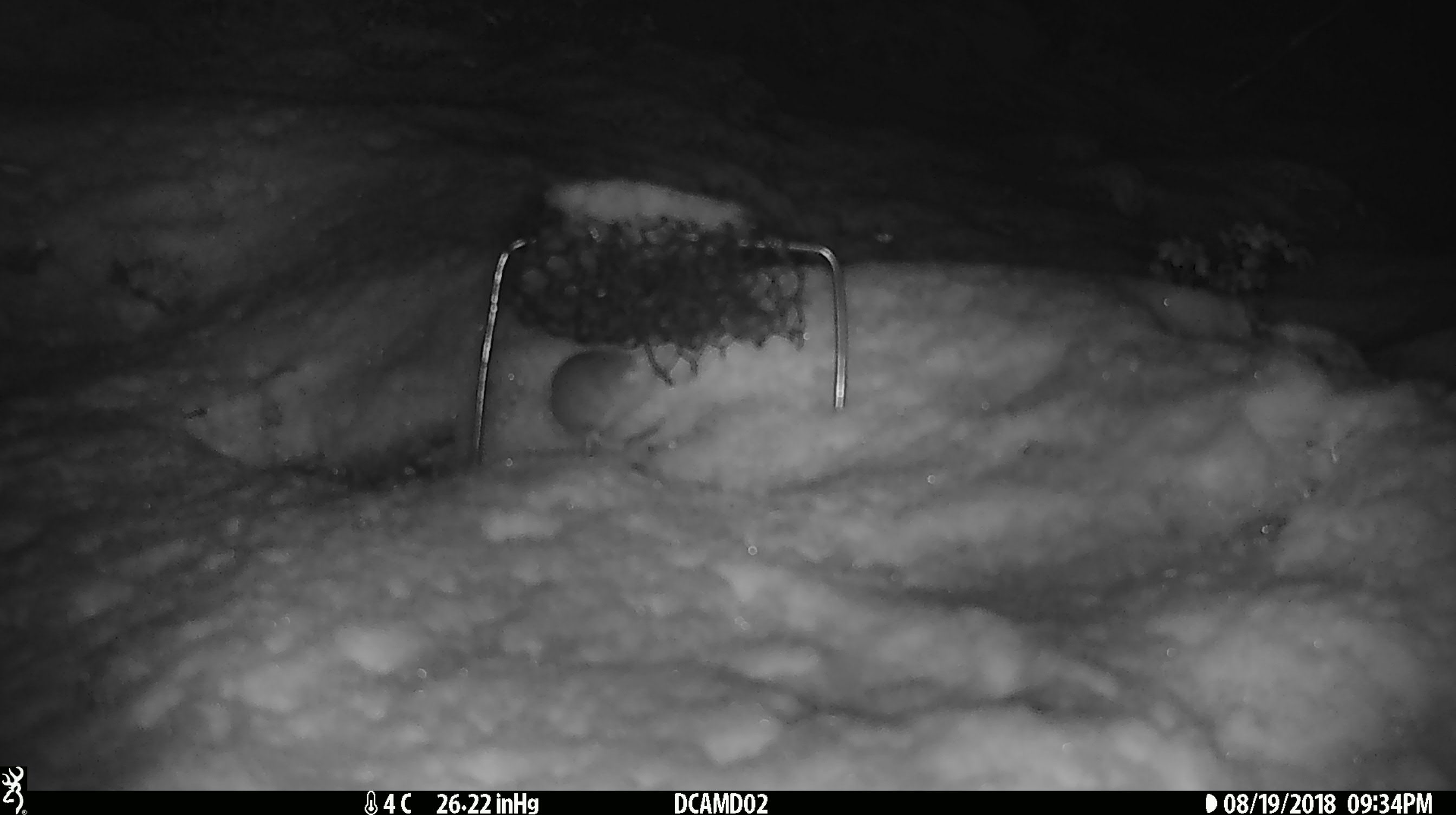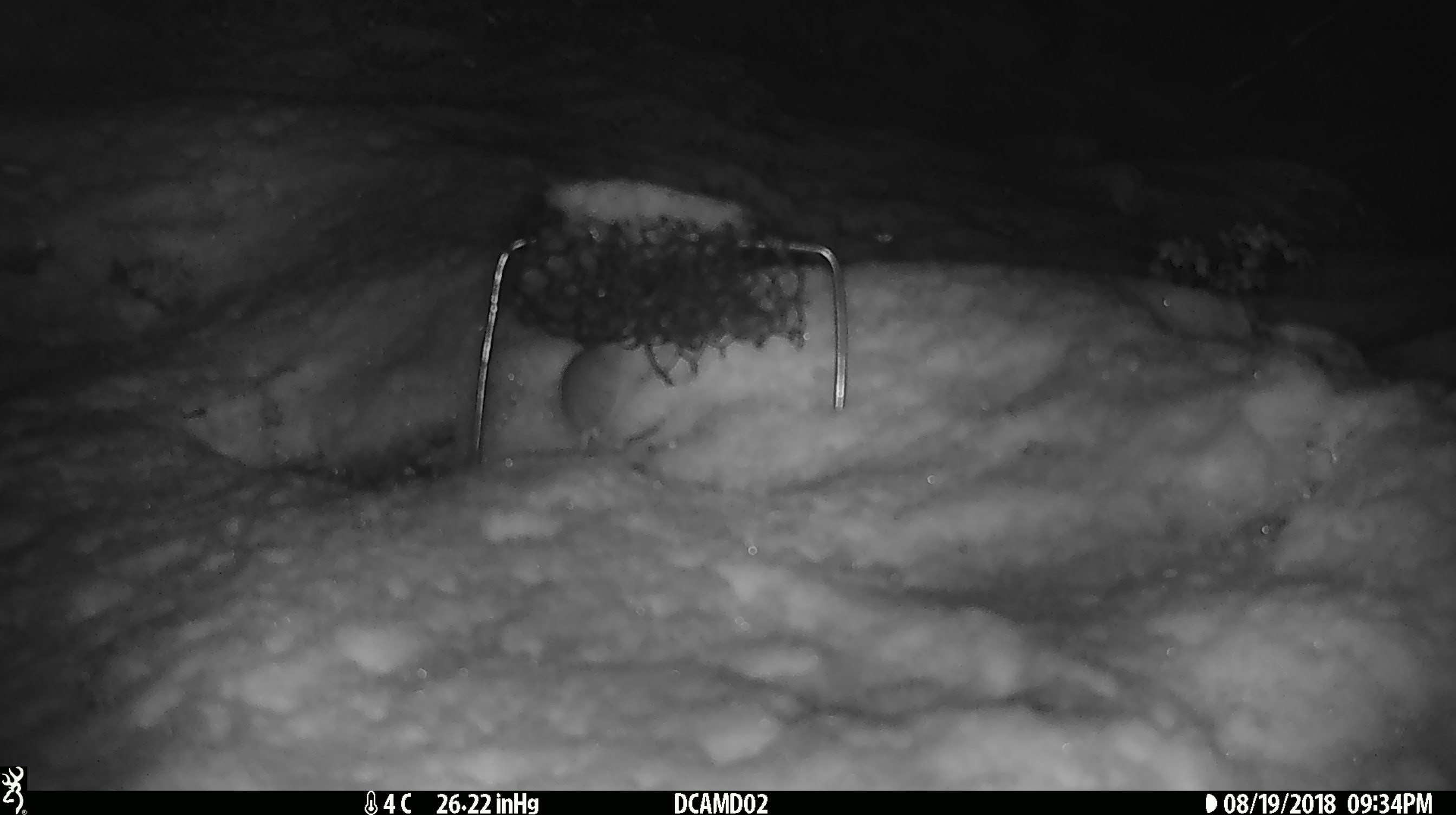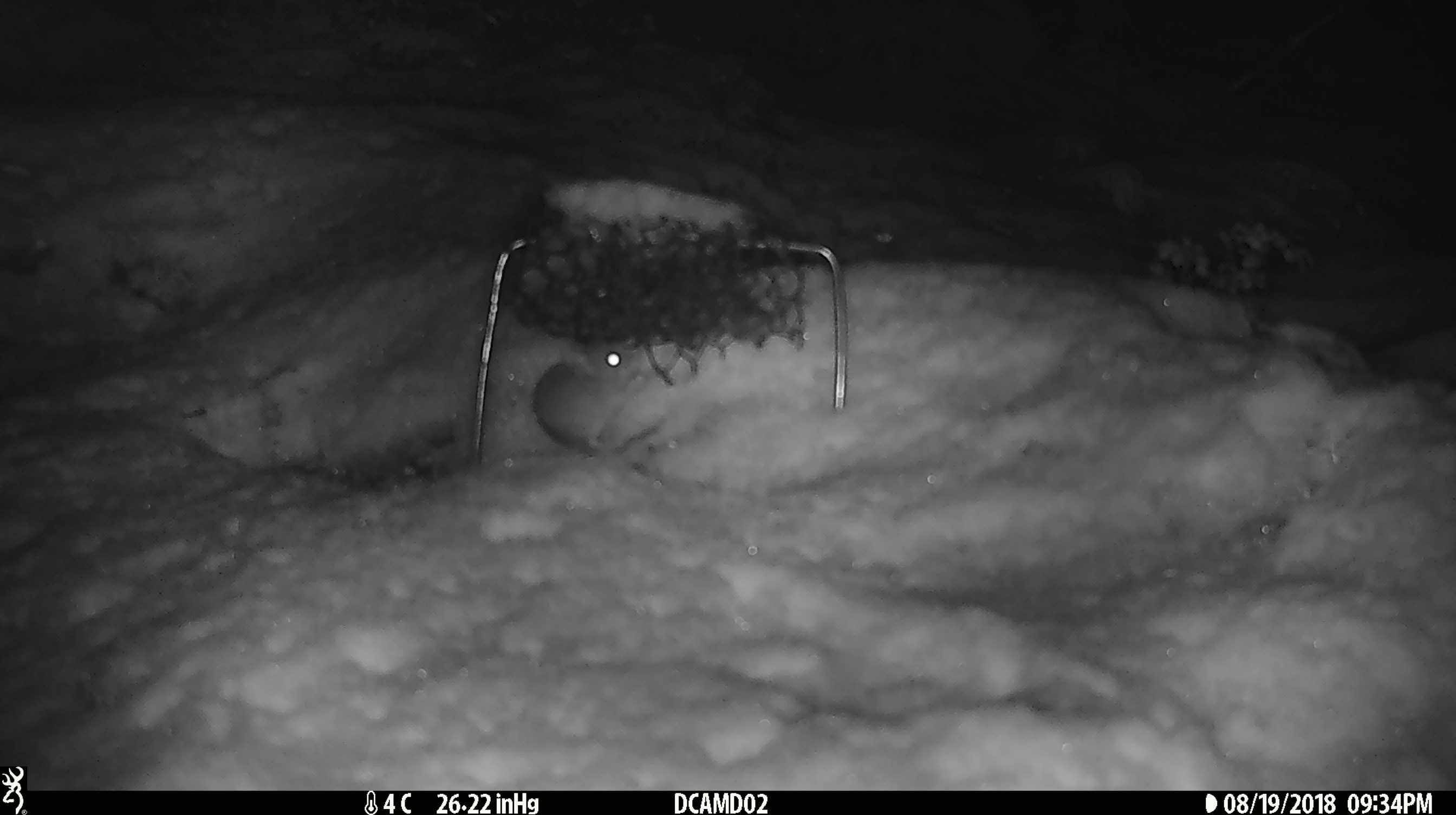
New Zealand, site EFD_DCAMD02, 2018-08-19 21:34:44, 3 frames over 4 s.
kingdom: Animalia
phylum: Chordata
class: Mammalia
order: Rodentia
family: Muridae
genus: Mus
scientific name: Mus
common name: mouse